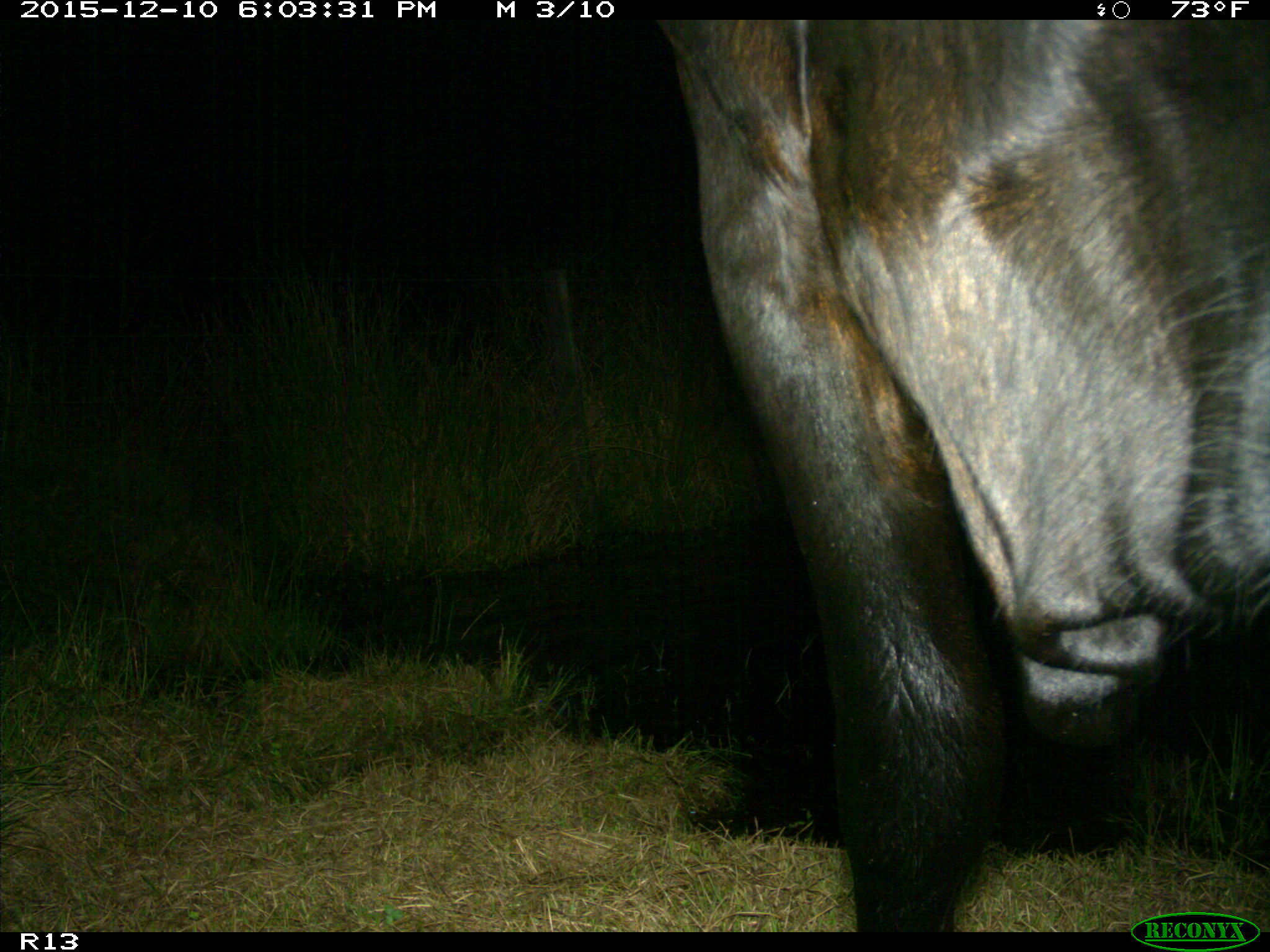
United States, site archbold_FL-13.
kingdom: Animalia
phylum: Chordata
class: Mammalia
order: Artiodactyla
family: Bovidae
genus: Bos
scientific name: Bos taurus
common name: domestic cow